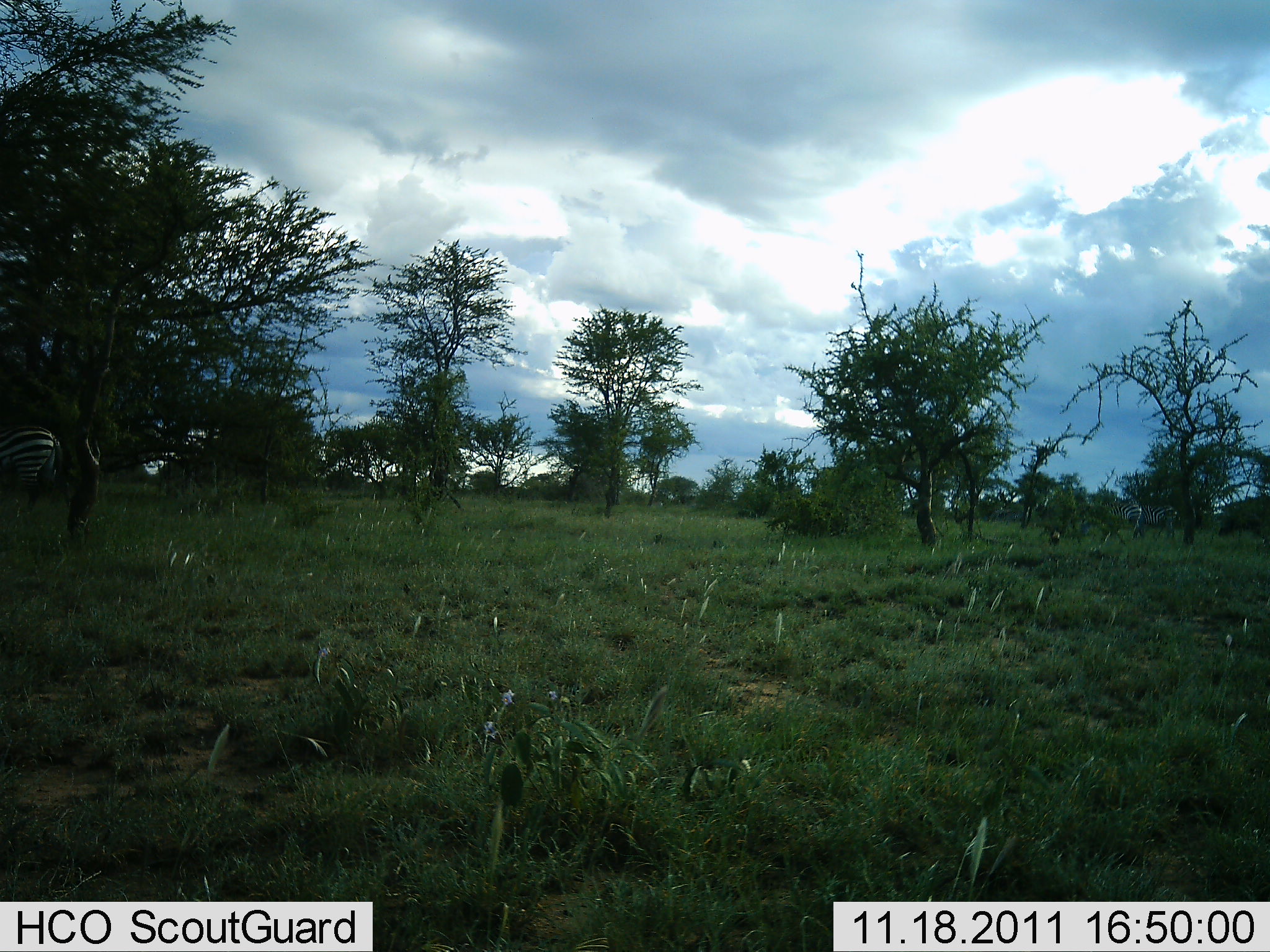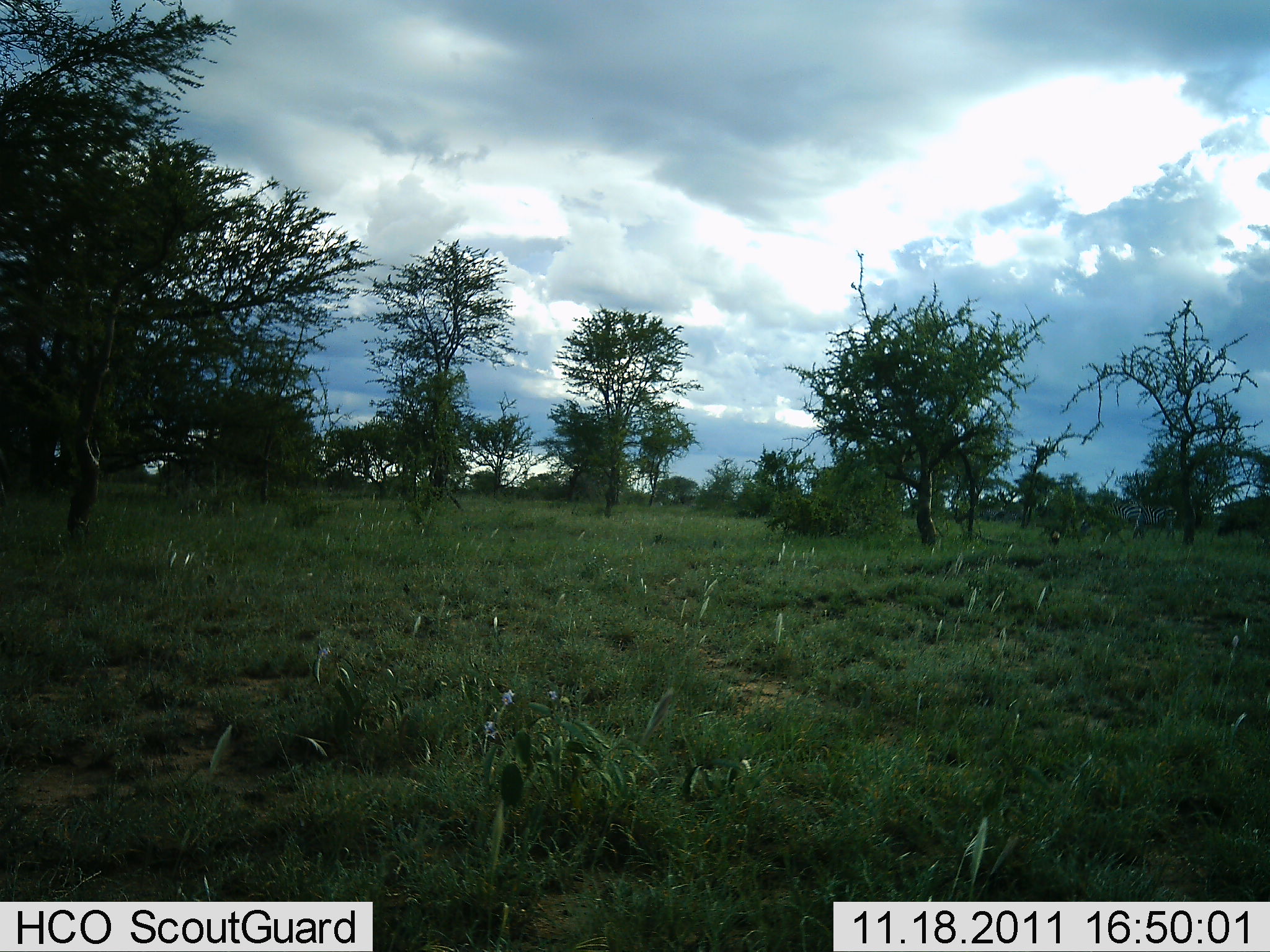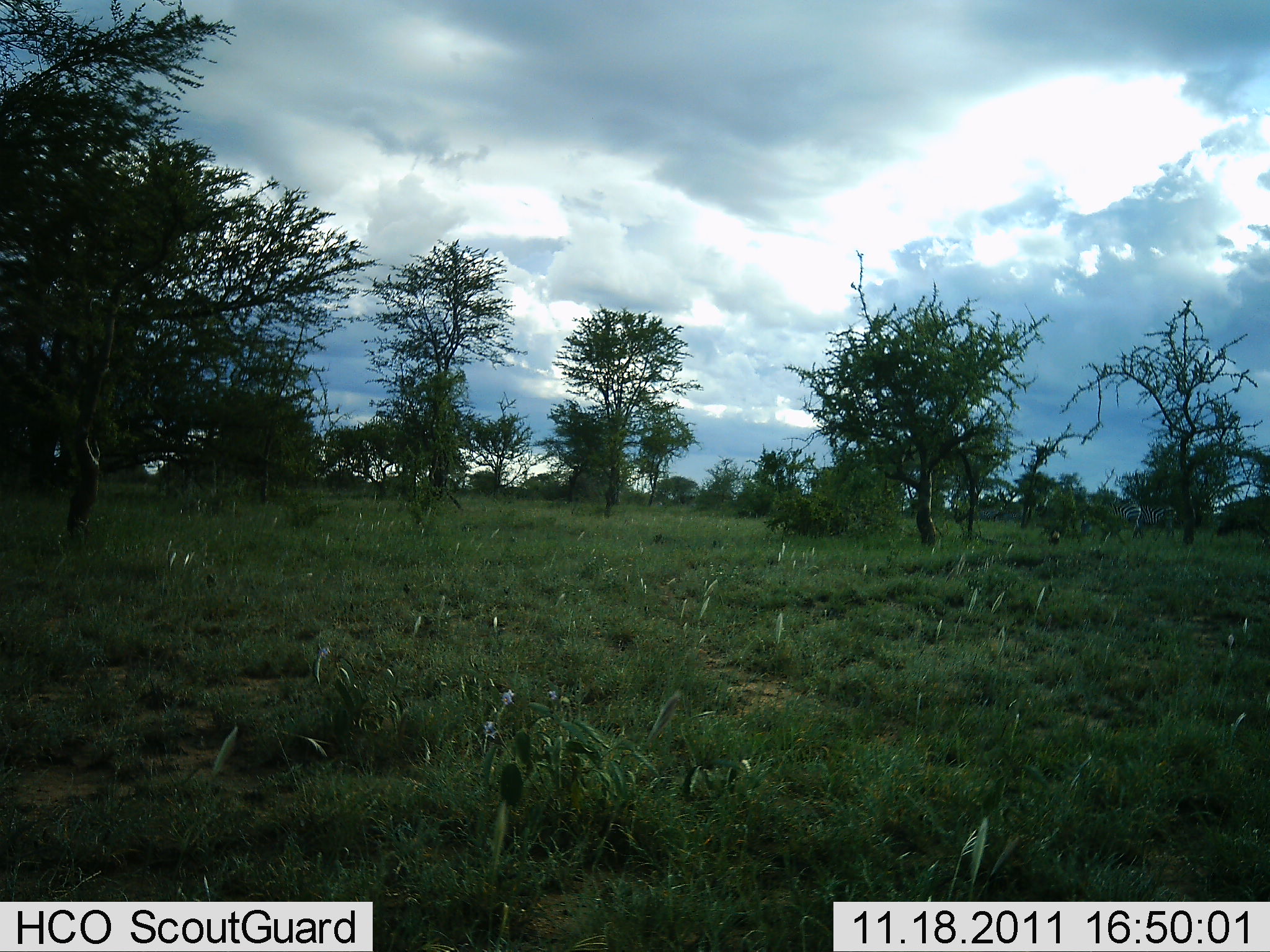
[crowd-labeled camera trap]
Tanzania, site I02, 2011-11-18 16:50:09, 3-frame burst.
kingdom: Animalia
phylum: Chordata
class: Mammalia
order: Perissodactyla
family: Equidae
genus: Equus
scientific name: Equus quagga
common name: plains zebra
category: zebra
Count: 1.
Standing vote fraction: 17%.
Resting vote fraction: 0%.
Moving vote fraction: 83%.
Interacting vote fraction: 0%.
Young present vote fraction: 0%.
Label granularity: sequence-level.